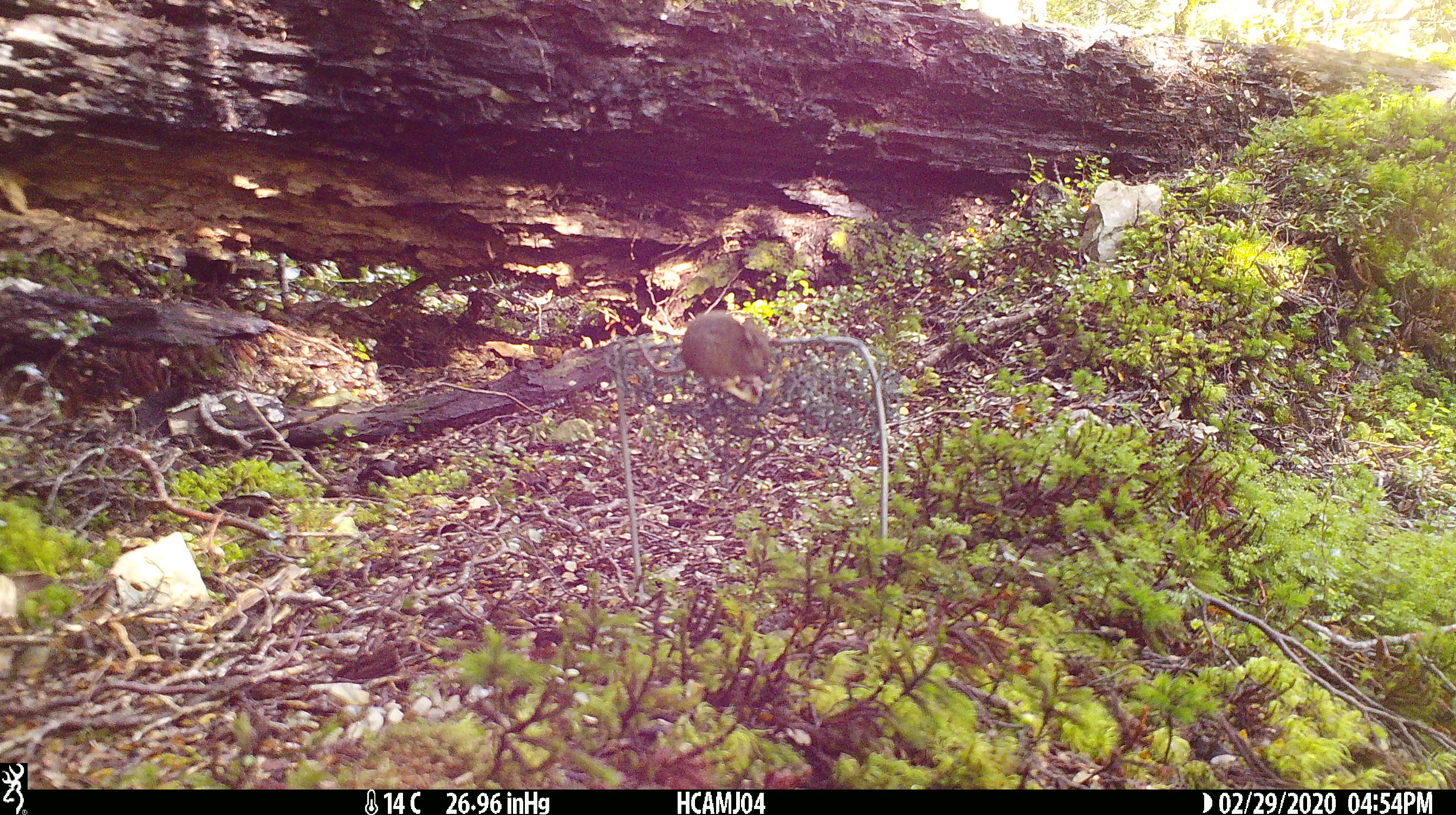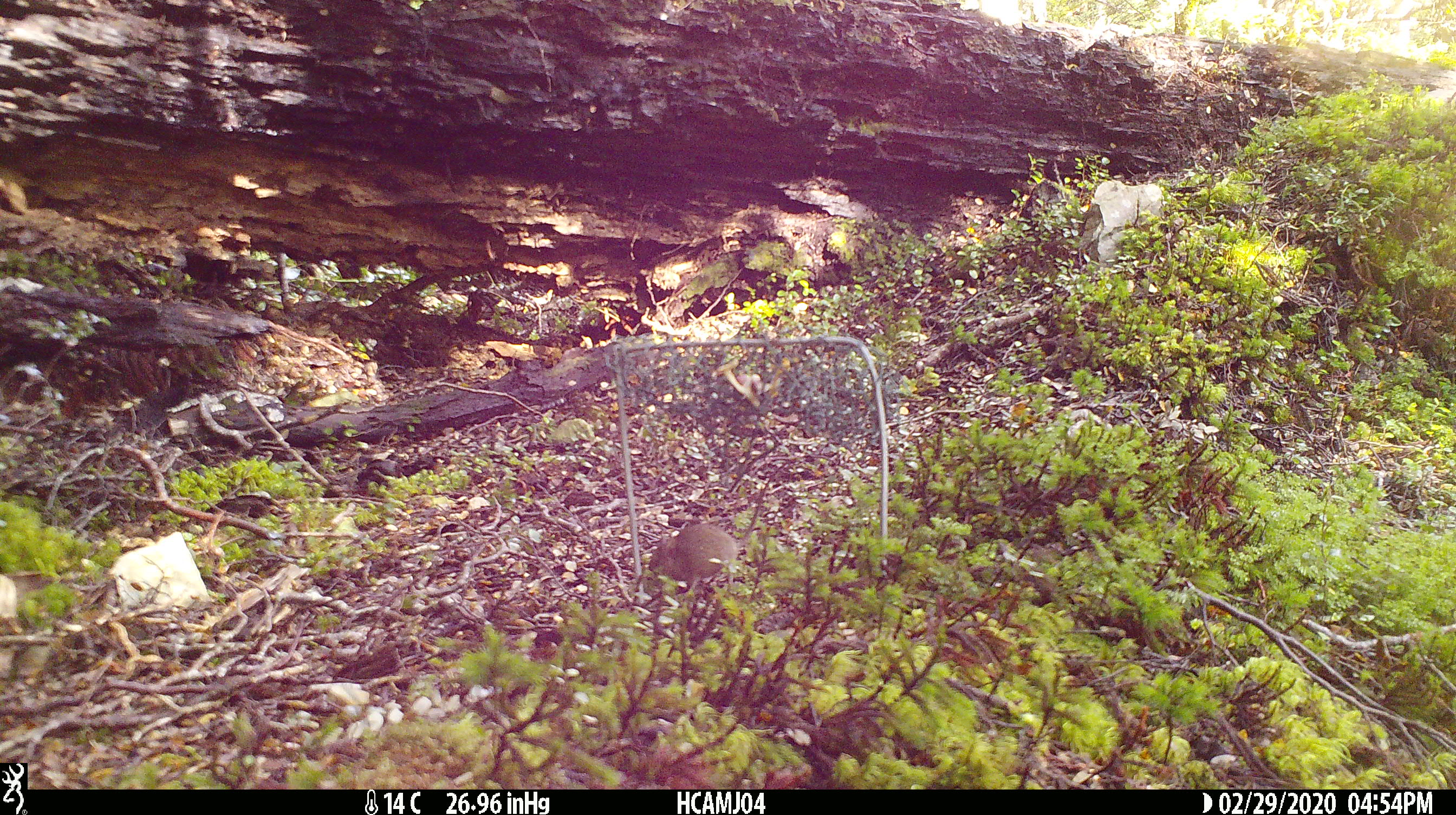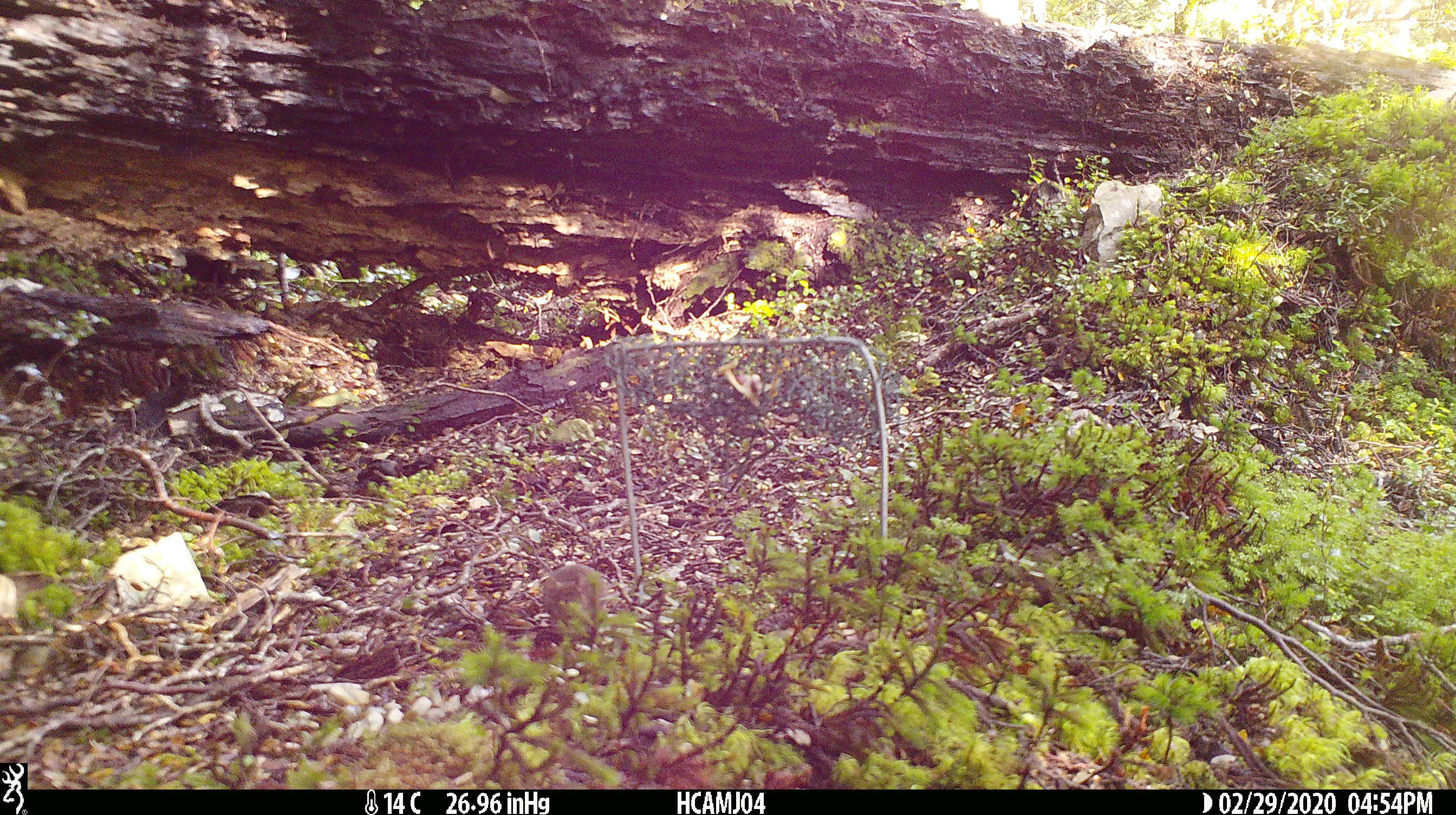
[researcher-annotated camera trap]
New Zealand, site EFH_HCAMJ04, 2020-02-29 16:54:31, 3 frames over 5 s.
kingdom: Animalia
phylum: Chordata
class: Mammalia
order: Rodentia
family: Muridae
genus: Mus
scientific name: Mus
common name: mouse